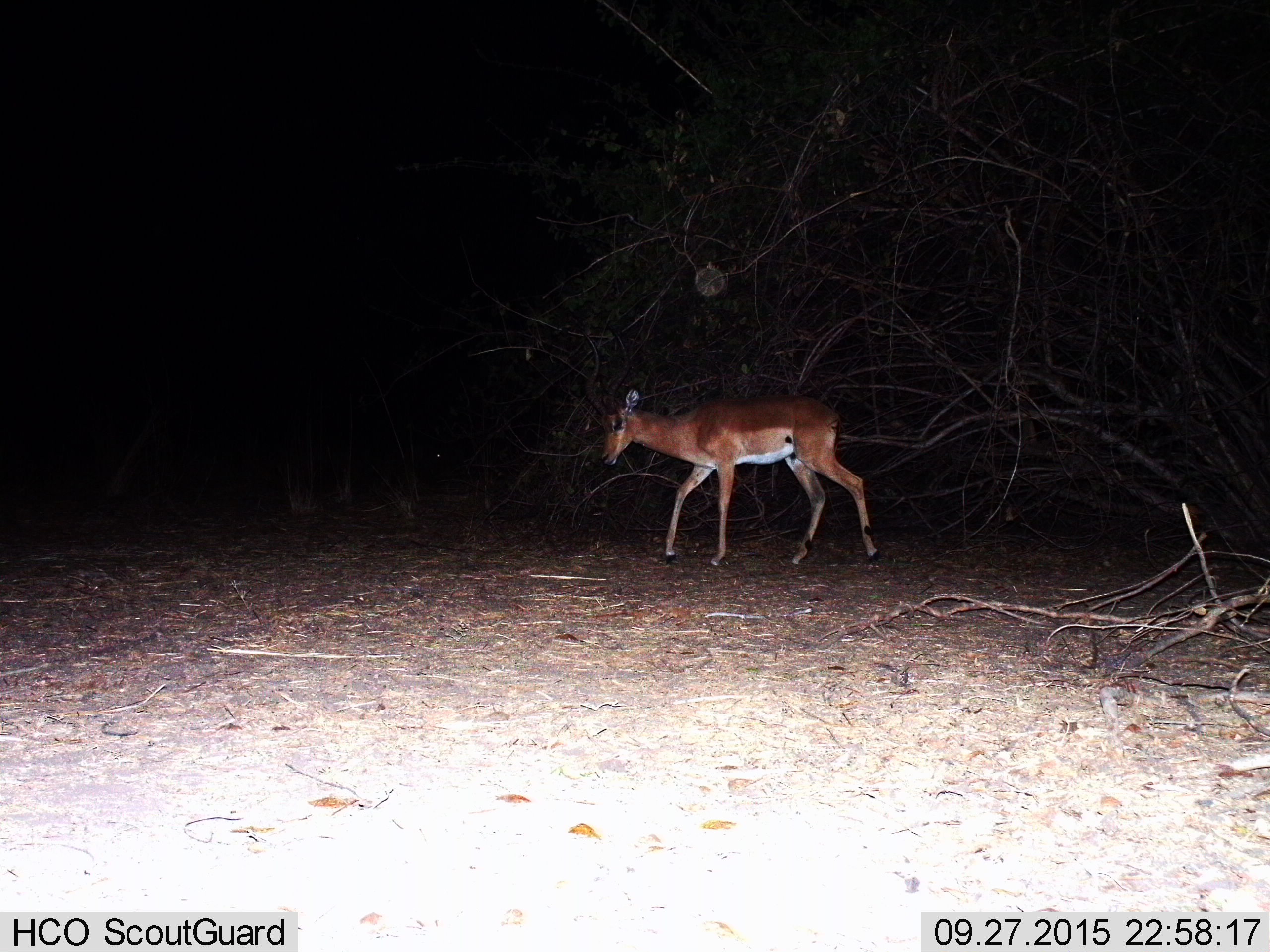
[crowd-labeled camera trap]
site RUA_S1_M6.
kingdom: Animalia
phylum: Chordata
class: Mammalia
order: Artiodactyla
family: Bovidae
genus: Aepyceros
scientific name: Aepyceros melampus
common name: impala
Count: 1.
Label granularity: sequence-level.